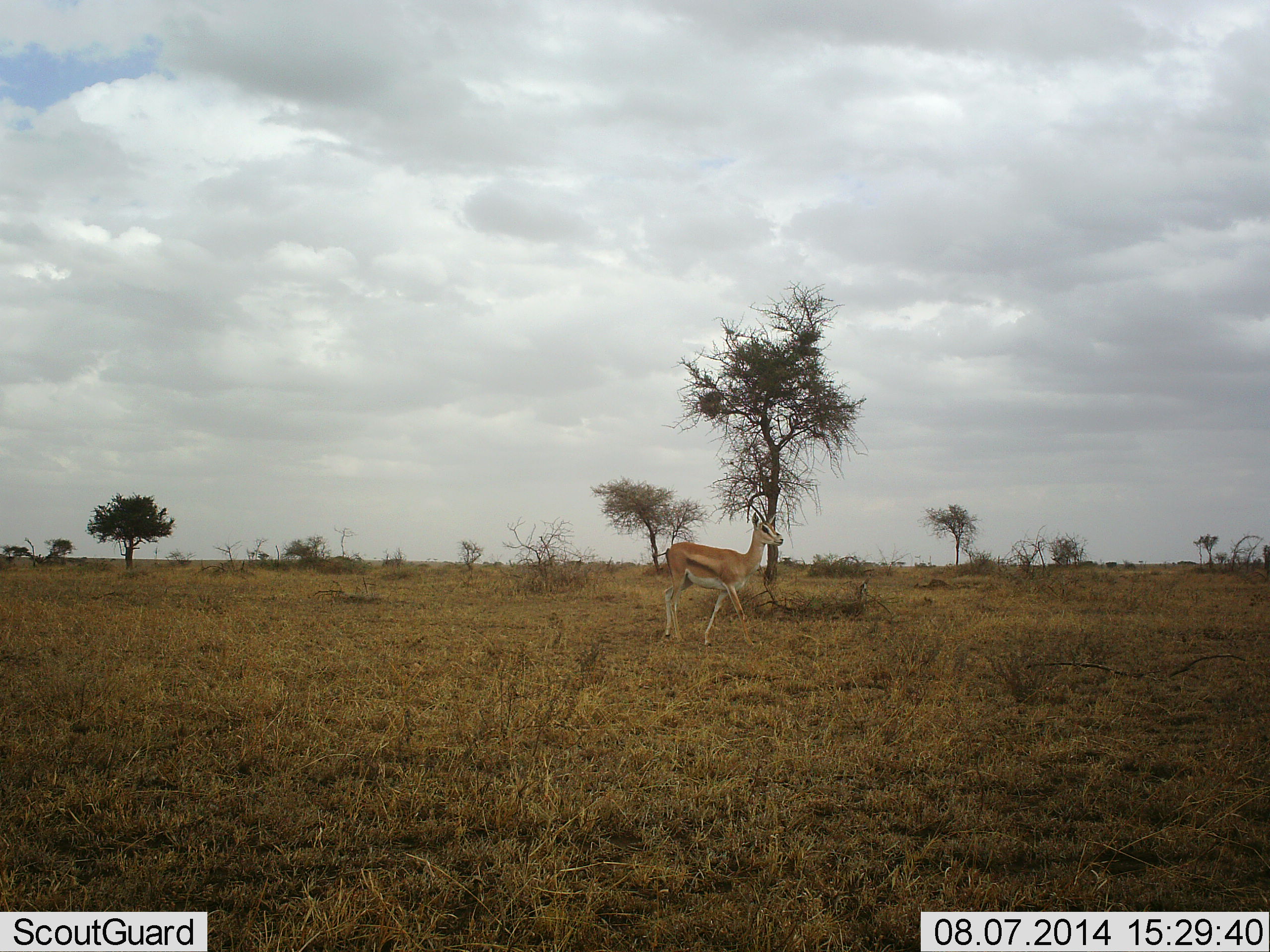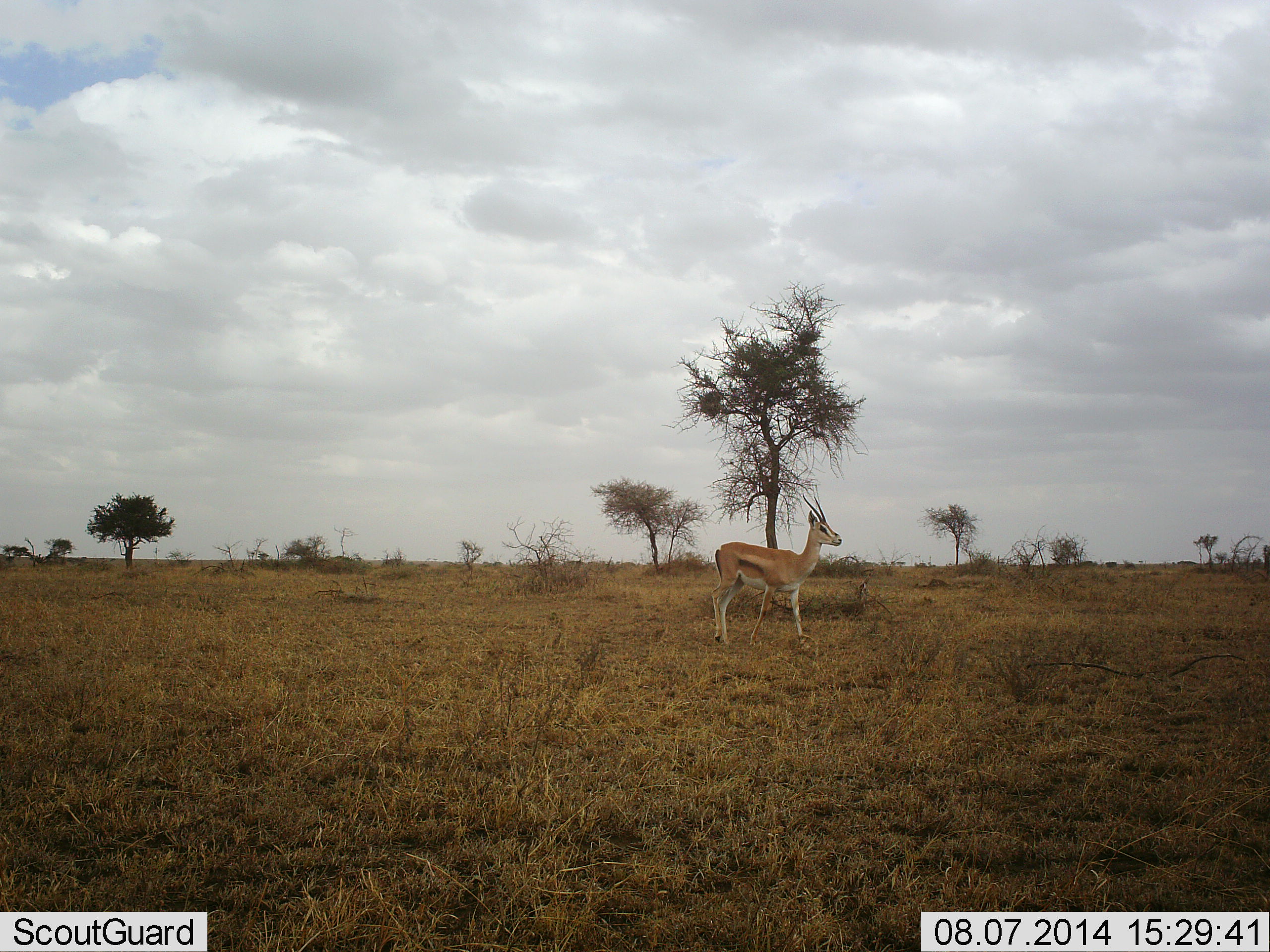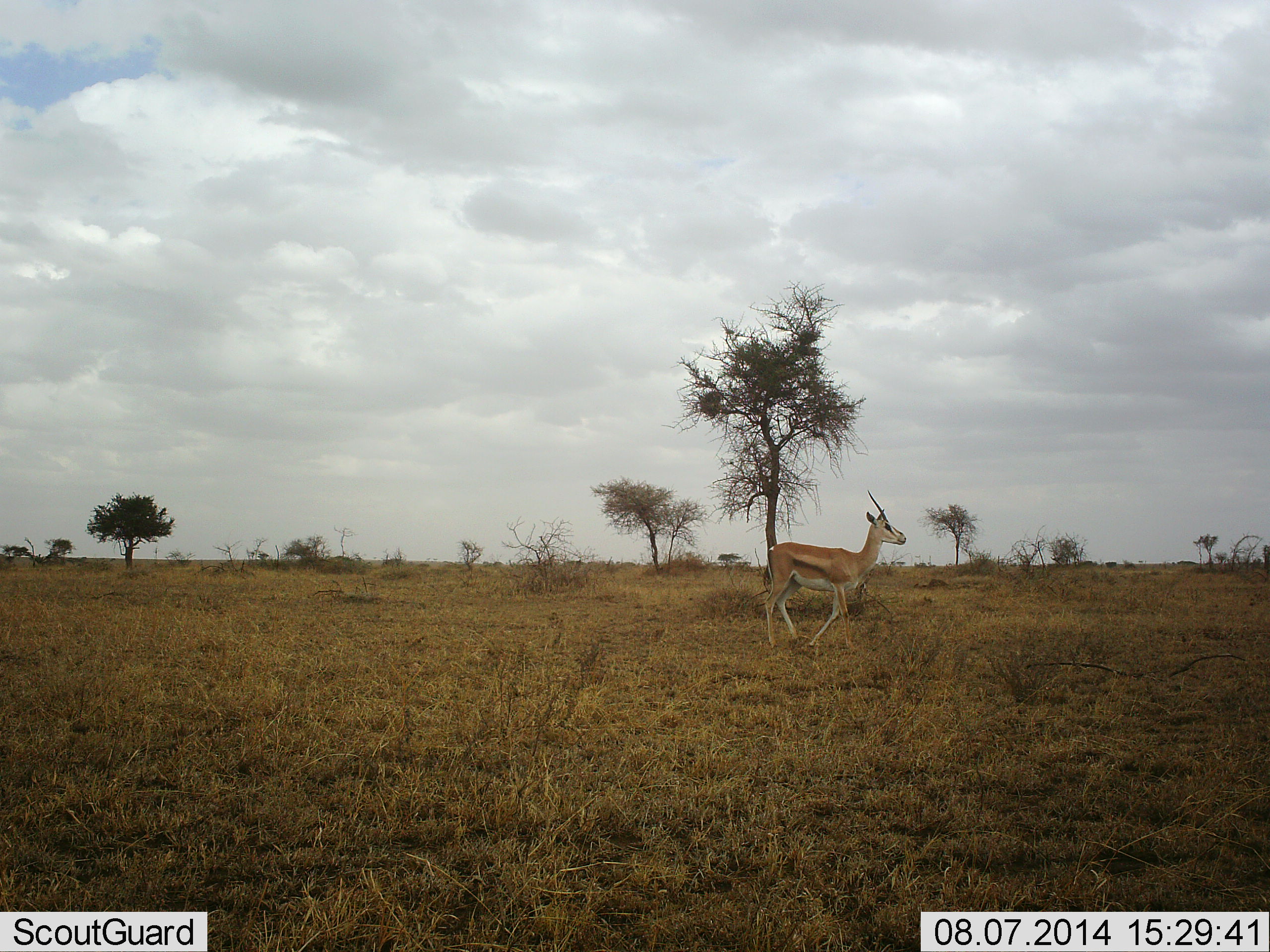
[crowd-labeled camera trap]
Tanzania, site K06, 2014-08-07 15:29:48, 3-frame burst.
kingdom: Animalia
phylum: Chordata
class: Mammalia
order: Artiodactyla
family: Bovidae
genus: Eudorcas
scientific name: Eudorcas thomsonii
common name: thomson's gazelle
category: gazellethomsons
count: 1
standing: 20%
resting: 0%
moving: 80%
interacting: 0%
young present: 0%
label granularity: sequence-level